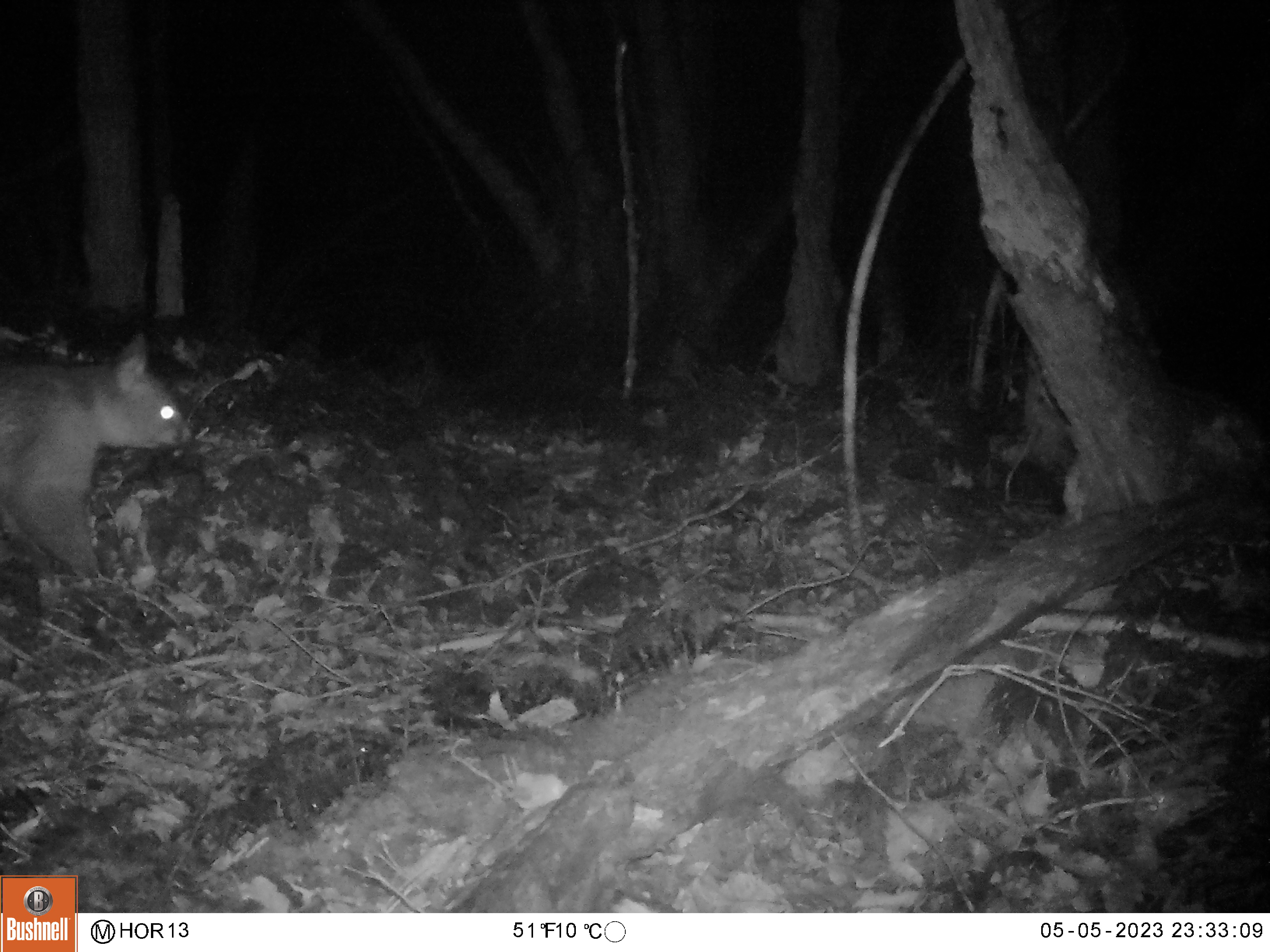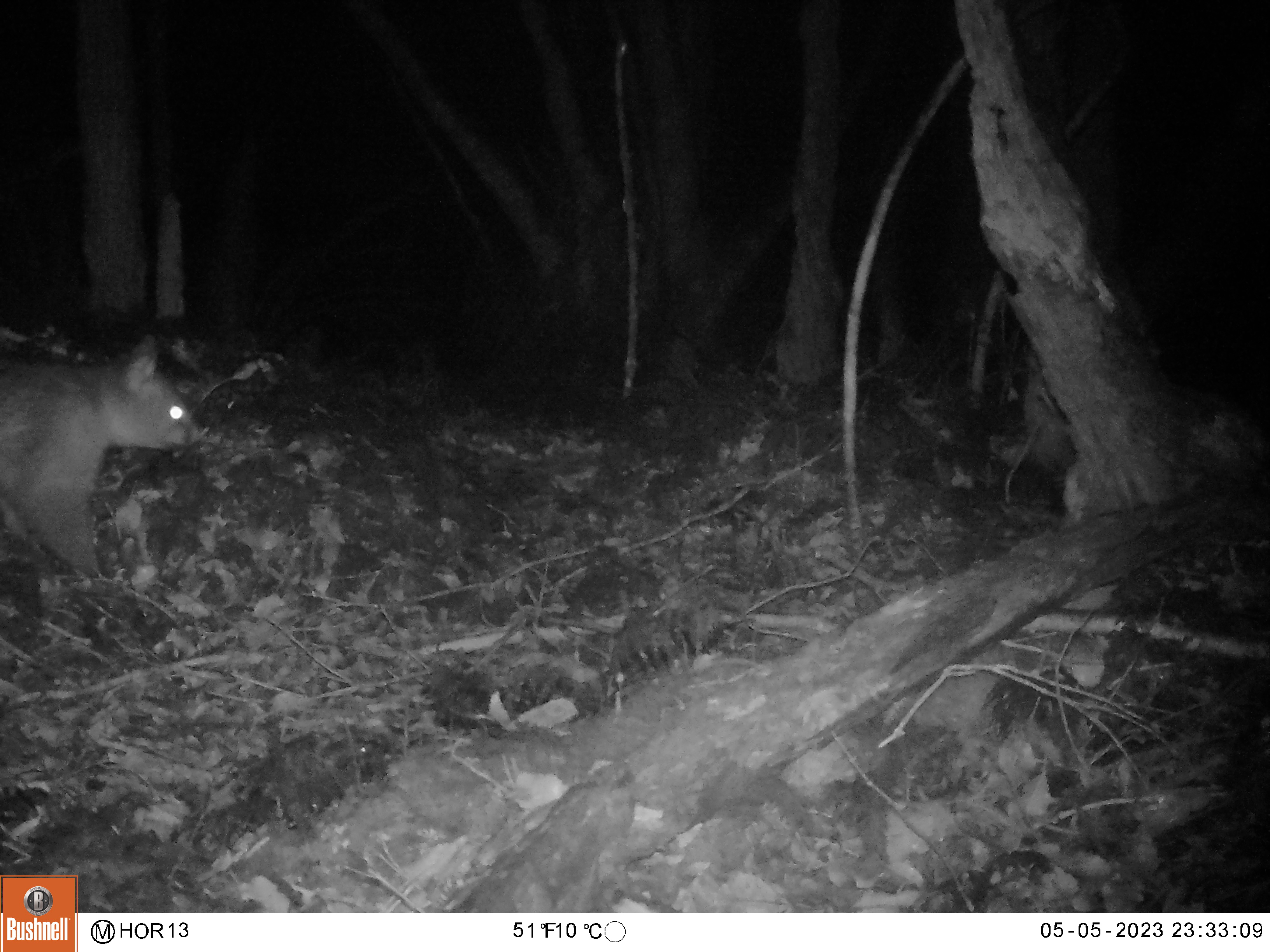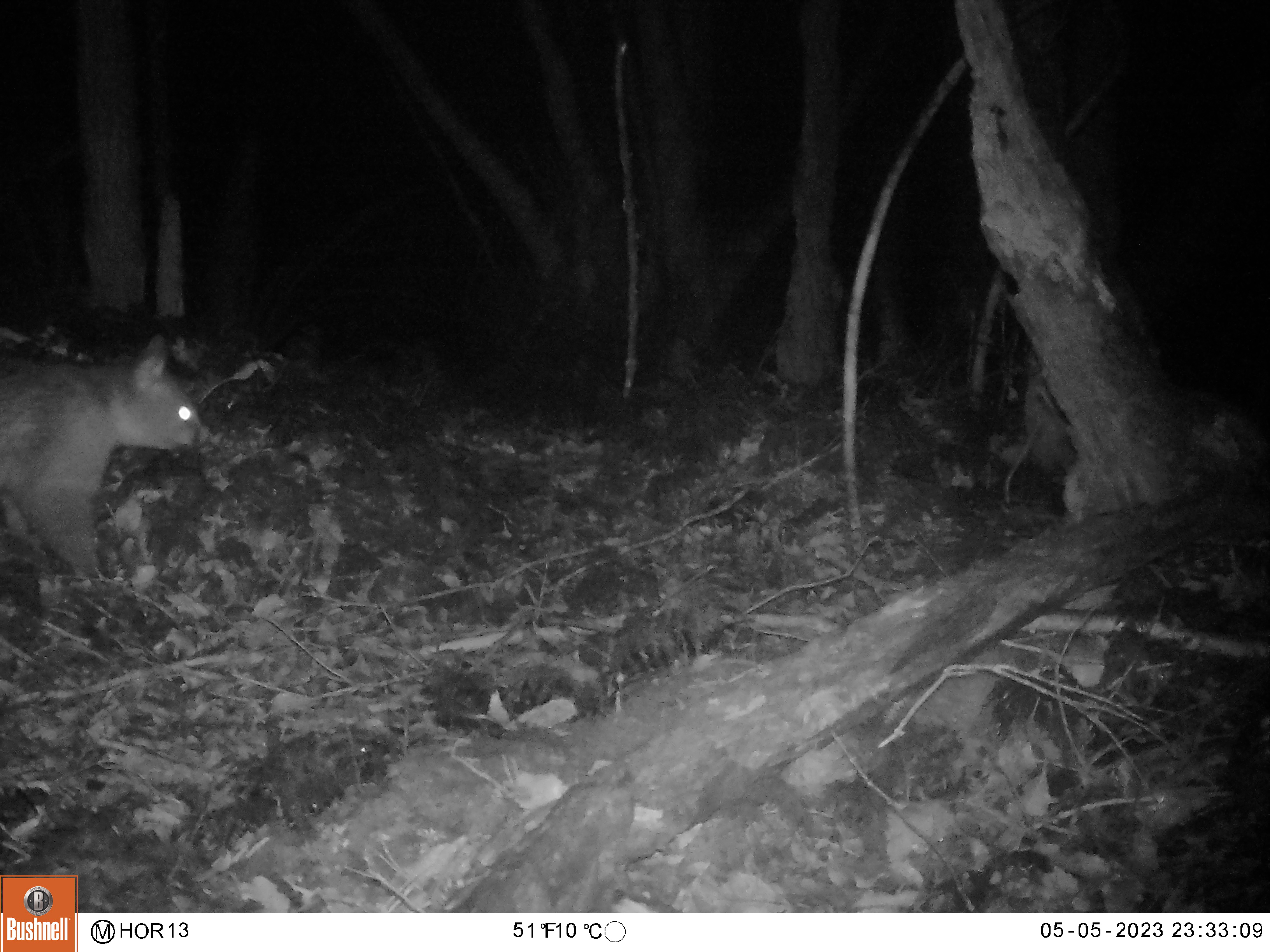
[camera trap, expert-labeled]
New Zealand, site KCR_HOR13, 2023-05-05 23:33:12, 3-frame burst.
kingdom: Animalia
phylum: Chordata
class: Mammalia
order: Diprotodontia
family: Phalangeridae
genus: Trichosurus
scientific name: Trichosurus vulpecula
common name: common brushtail possum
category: possum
Possum (common brushtail possum) (Trichosurus vulpecula).